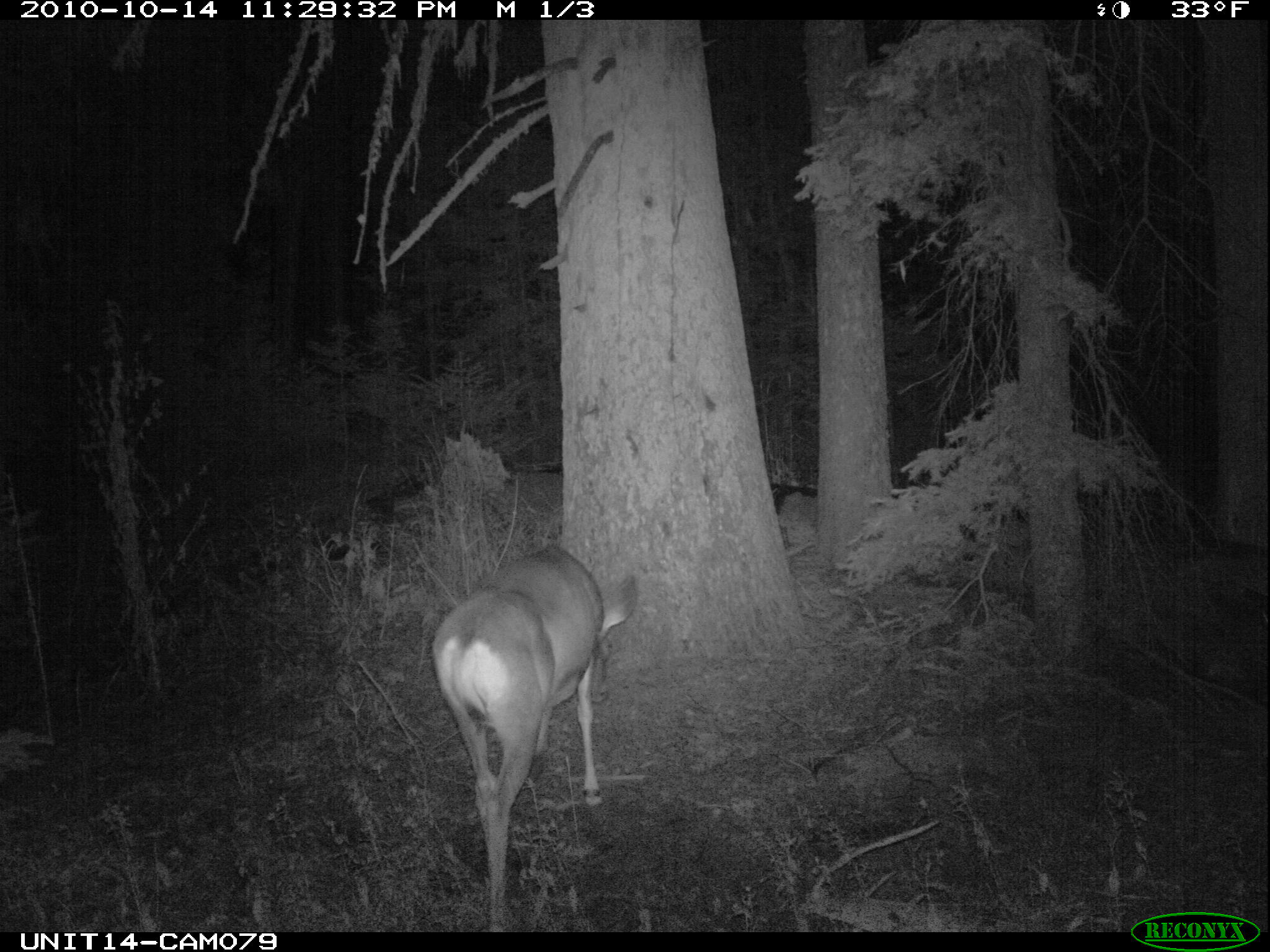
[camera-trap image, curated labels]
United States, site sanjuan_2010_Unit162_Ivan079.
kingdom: Animalia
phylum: Chordata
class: Mammalia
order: Artiodactyla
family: Cervidae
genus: Odocoileus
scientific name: Odocoileus hemionus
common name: mule deer